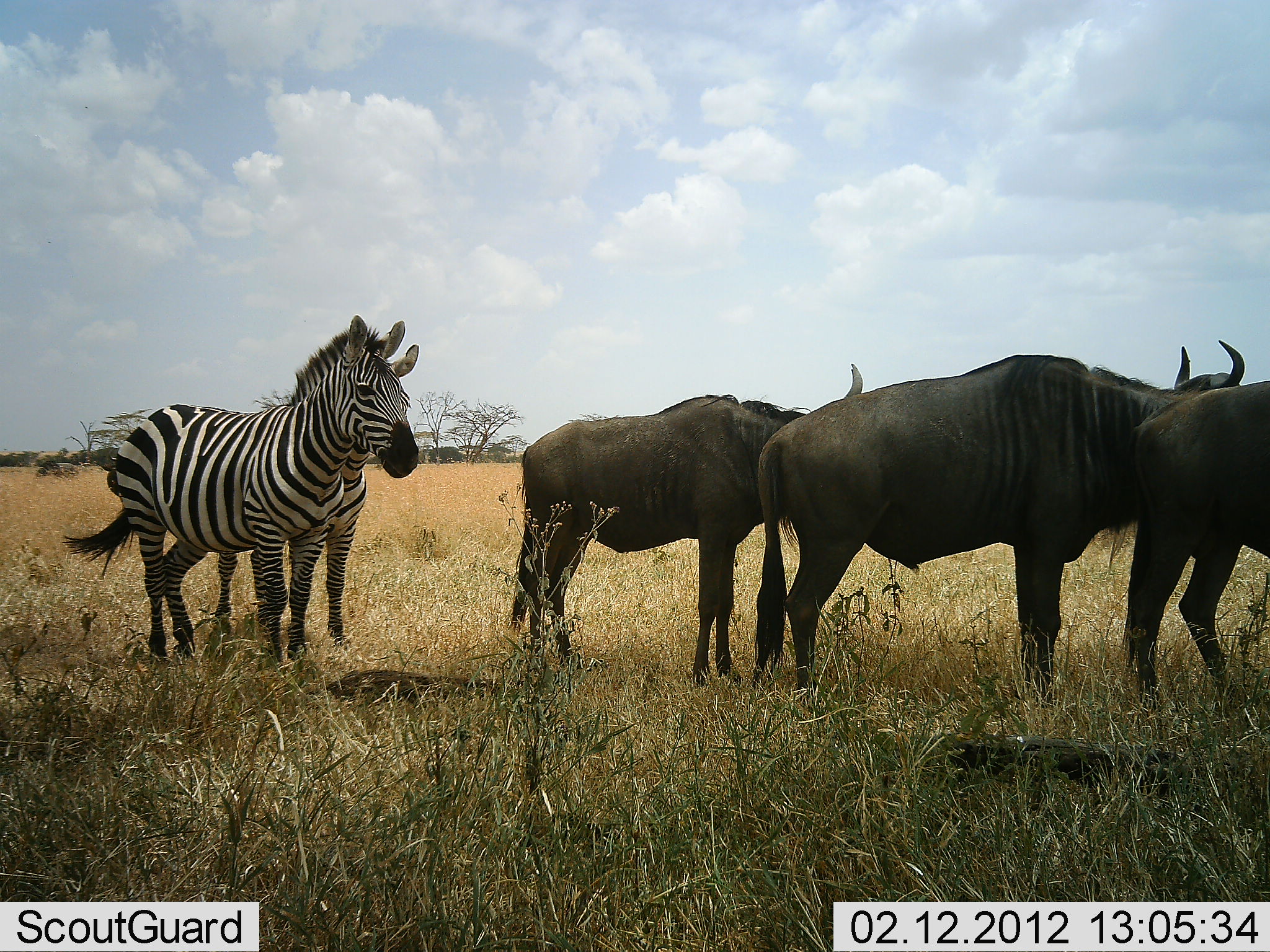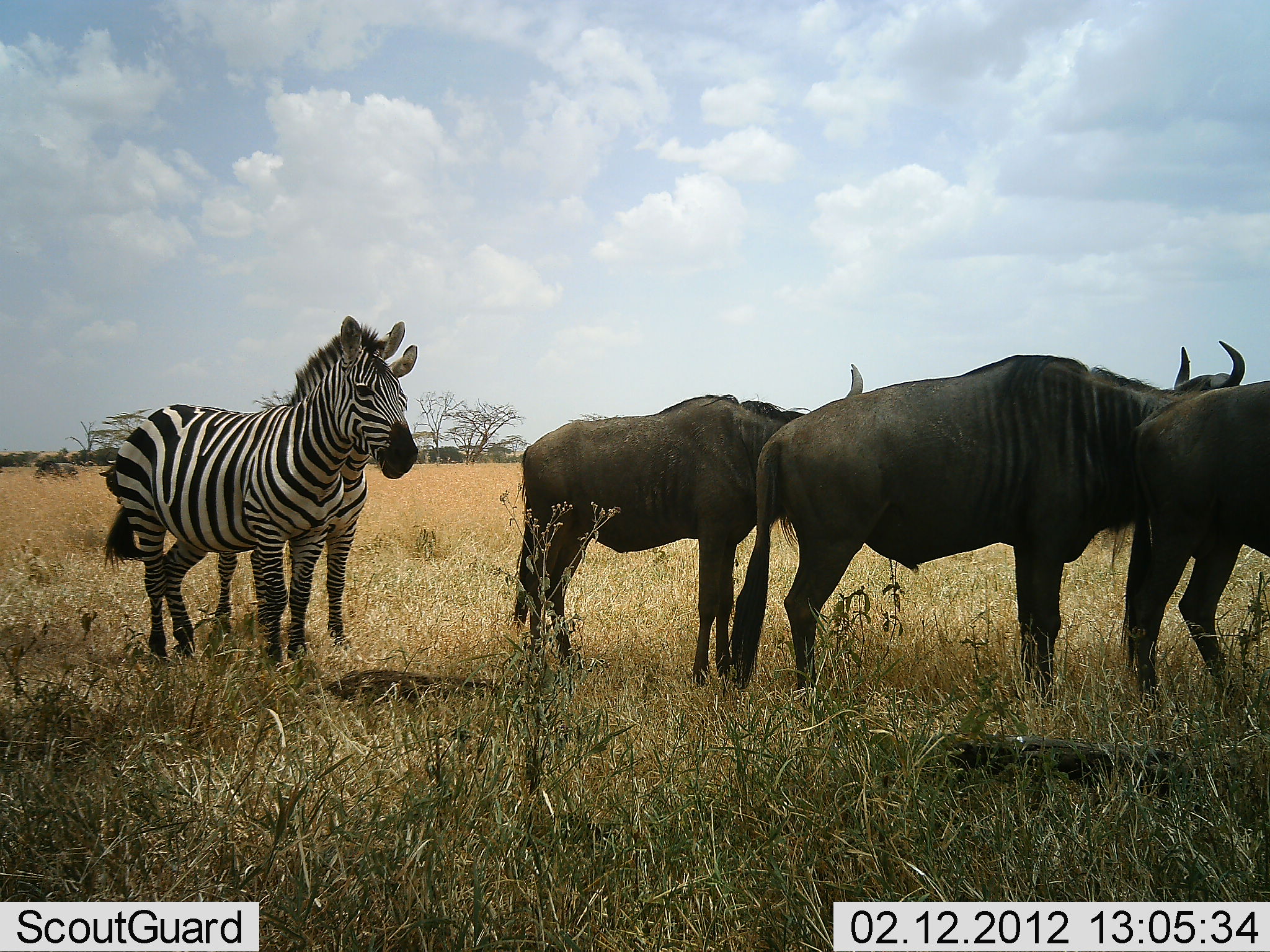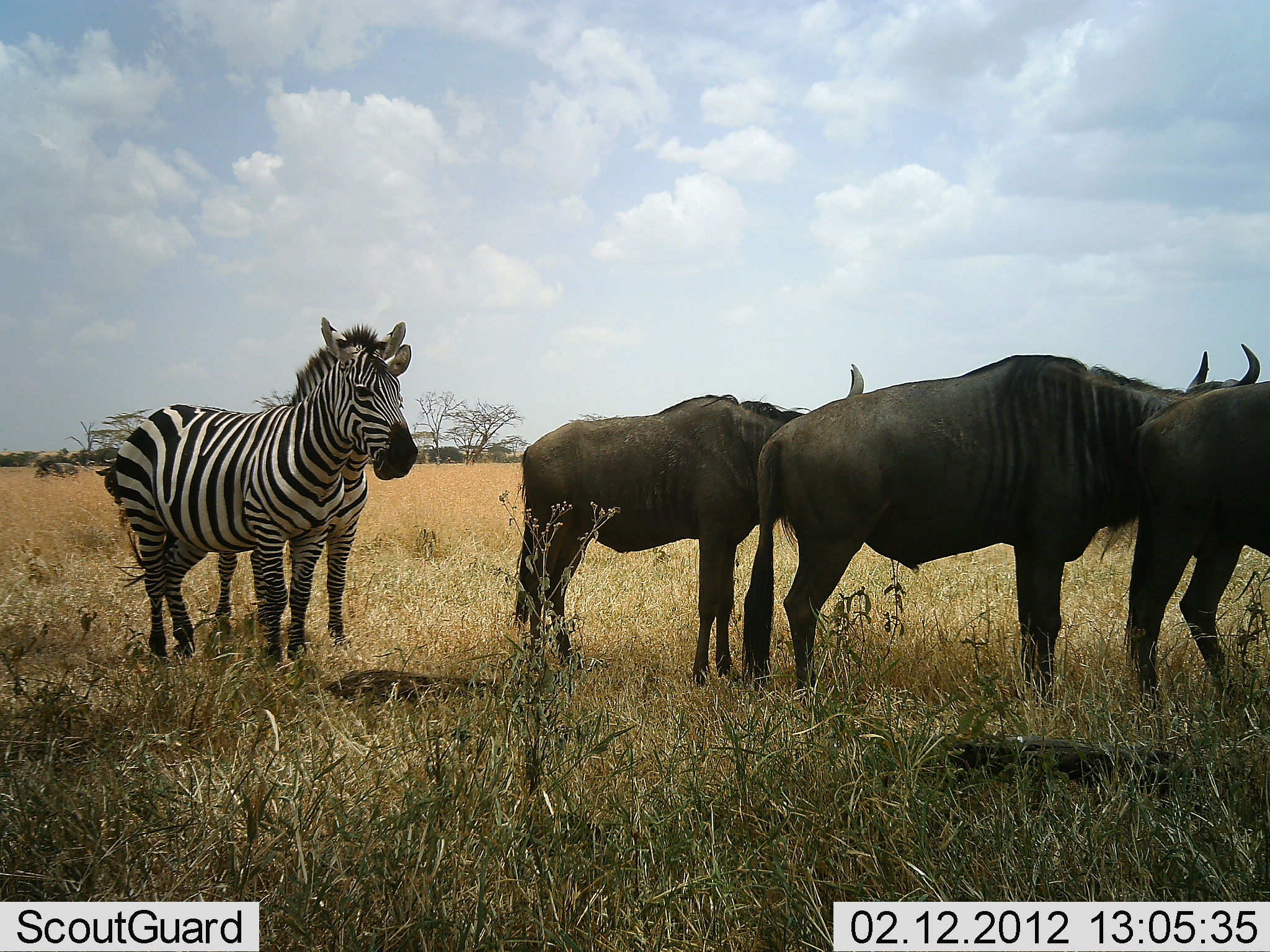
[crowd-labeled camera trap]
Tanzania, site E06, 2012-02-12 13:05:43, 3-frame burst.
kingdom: Animalia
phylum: Chordata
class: Mammalia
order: Artiodactyla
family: Bovidae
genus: Connochaetes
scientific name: Connochaetes taurinus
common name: blue wildebeest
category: wildebeest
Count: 3.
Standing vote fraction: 100%.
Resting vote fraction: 0%.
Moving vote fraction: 0%.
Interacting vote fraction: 0%.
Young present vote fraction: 0%.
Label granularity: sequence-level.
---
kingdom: Animalia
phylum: Chordata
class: Mammalia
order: Perissodactyla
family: Equidae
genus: Equus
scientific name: Equus quagga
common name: plains zebra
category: zebra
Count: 2.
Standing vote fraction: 100%.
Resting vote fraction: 0%.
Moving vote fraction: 0%.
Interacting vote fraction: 0%.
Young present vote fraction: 0%.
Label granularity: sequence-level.